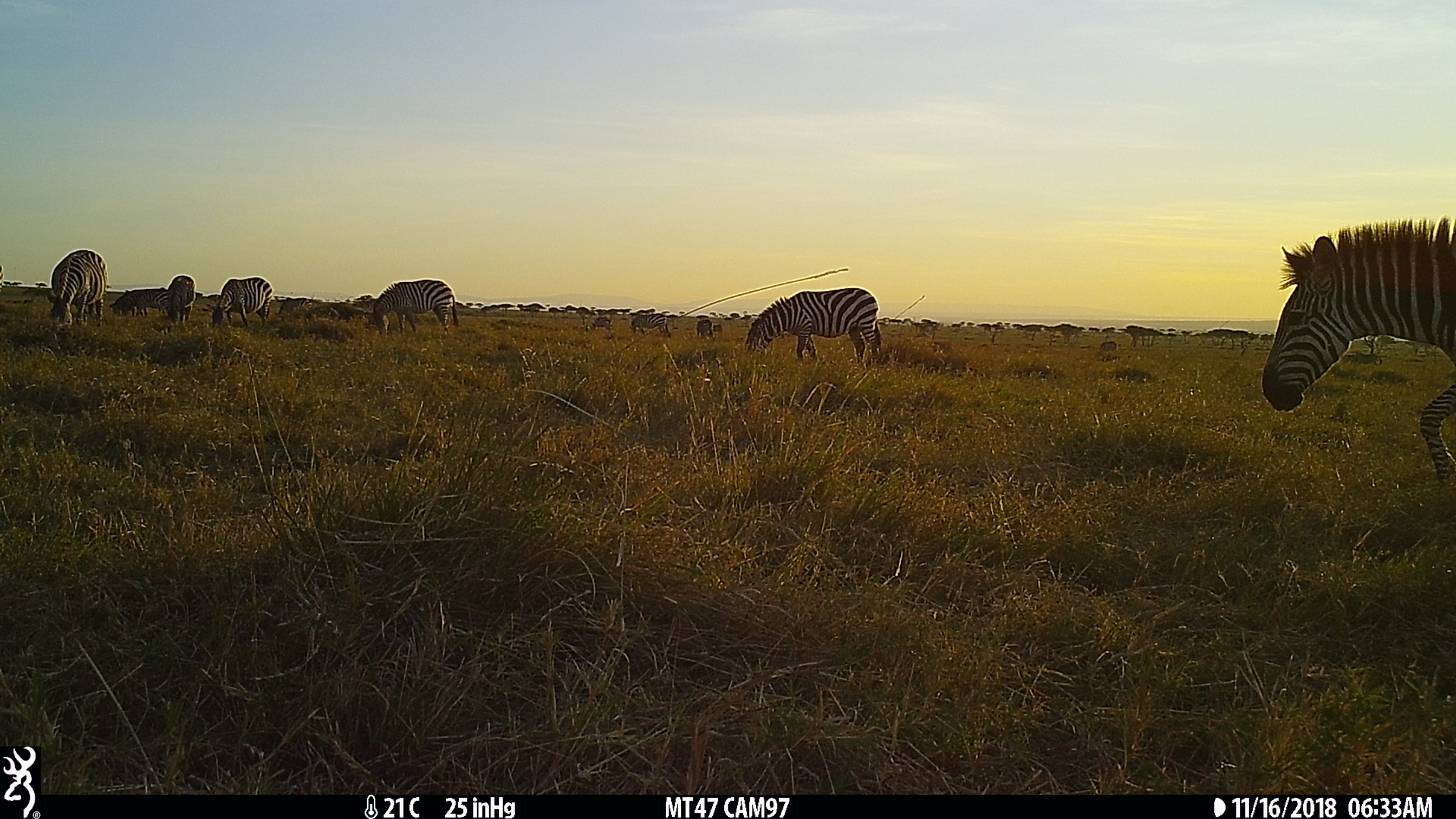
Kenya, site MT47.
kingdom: Animalia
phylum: Chordata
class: Mammalia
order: Perissodactyla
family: Equidae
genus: Equus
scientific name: Equus quagga burchellii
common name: burchell's zebra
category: zebra